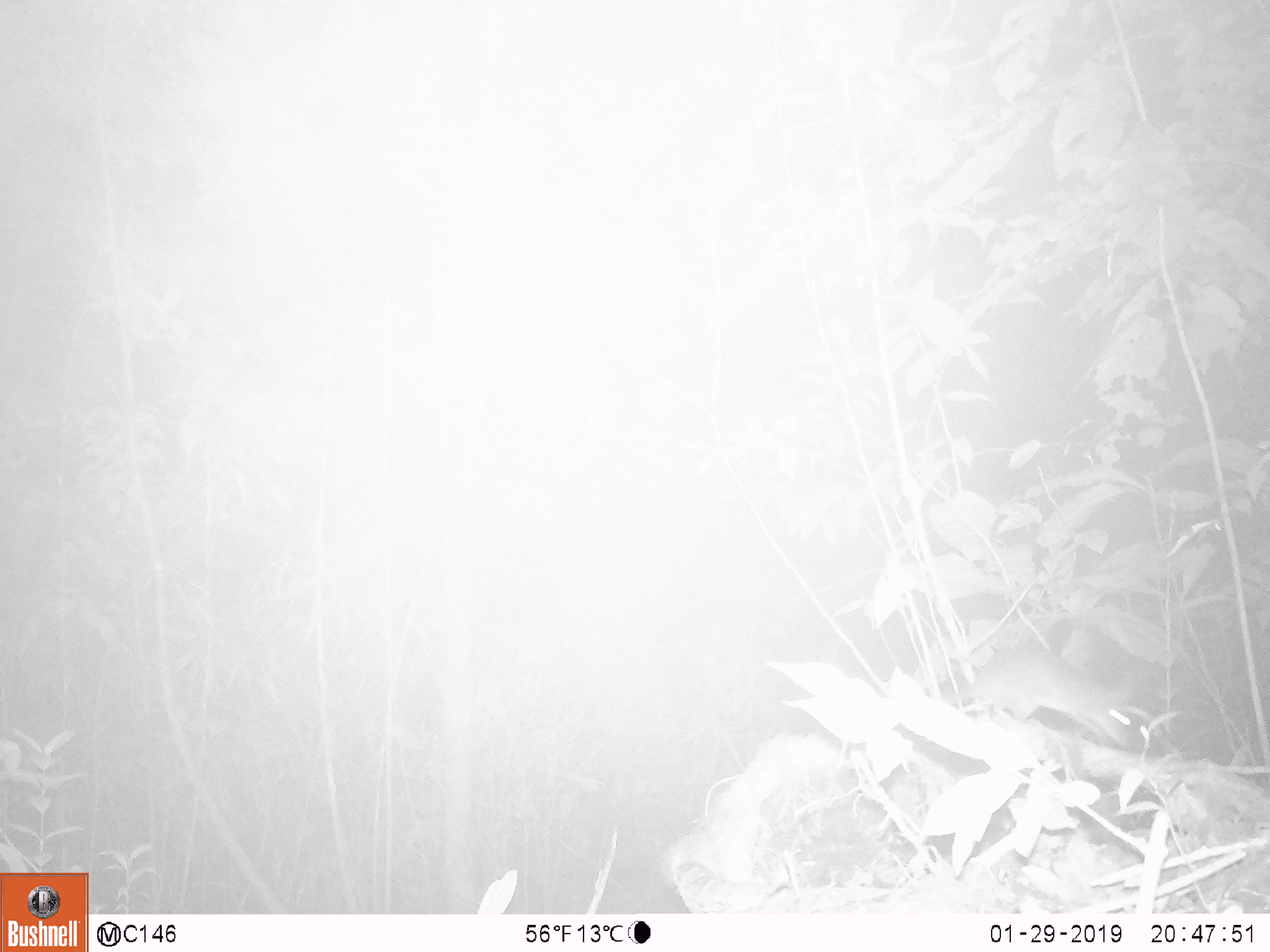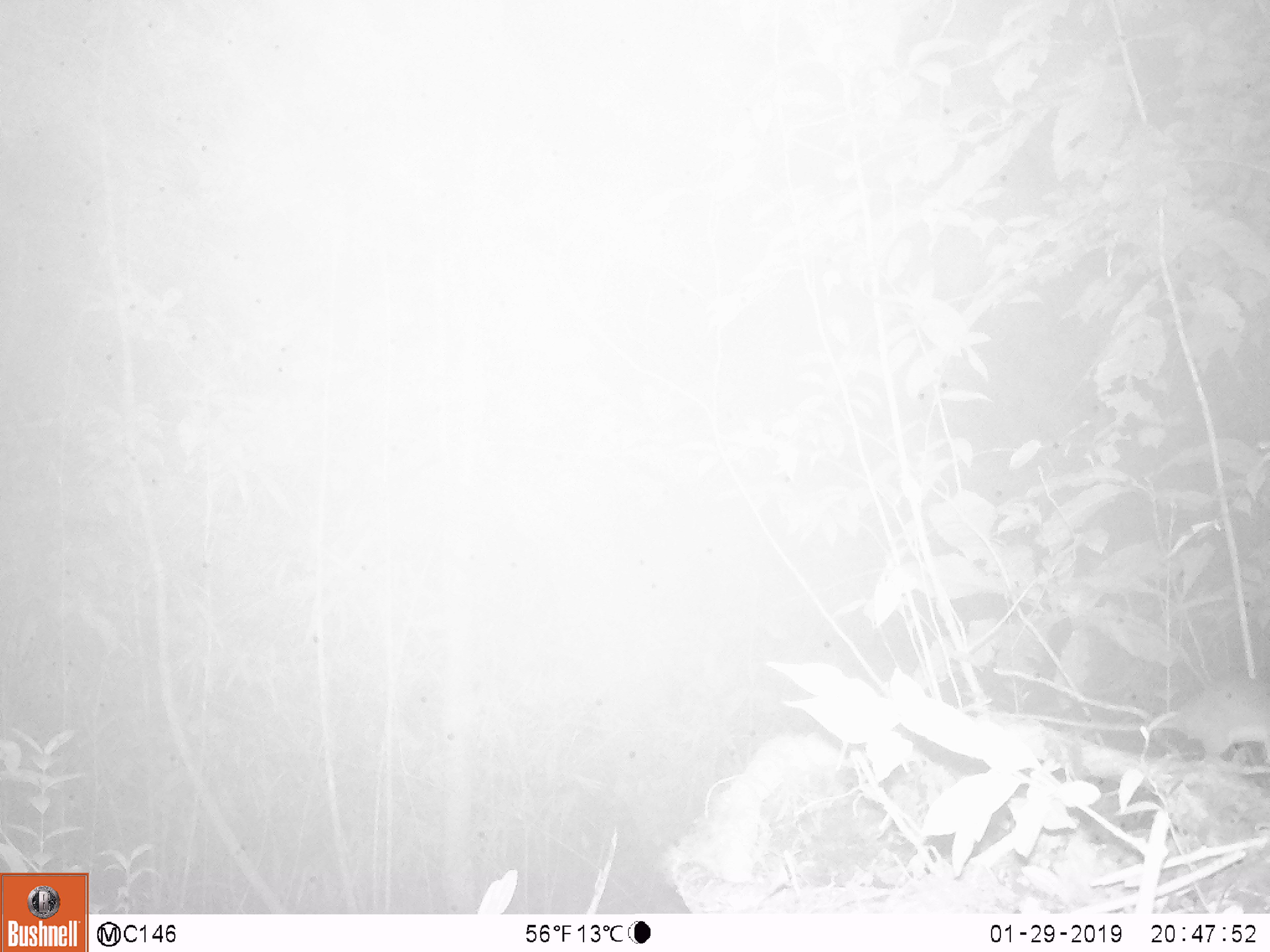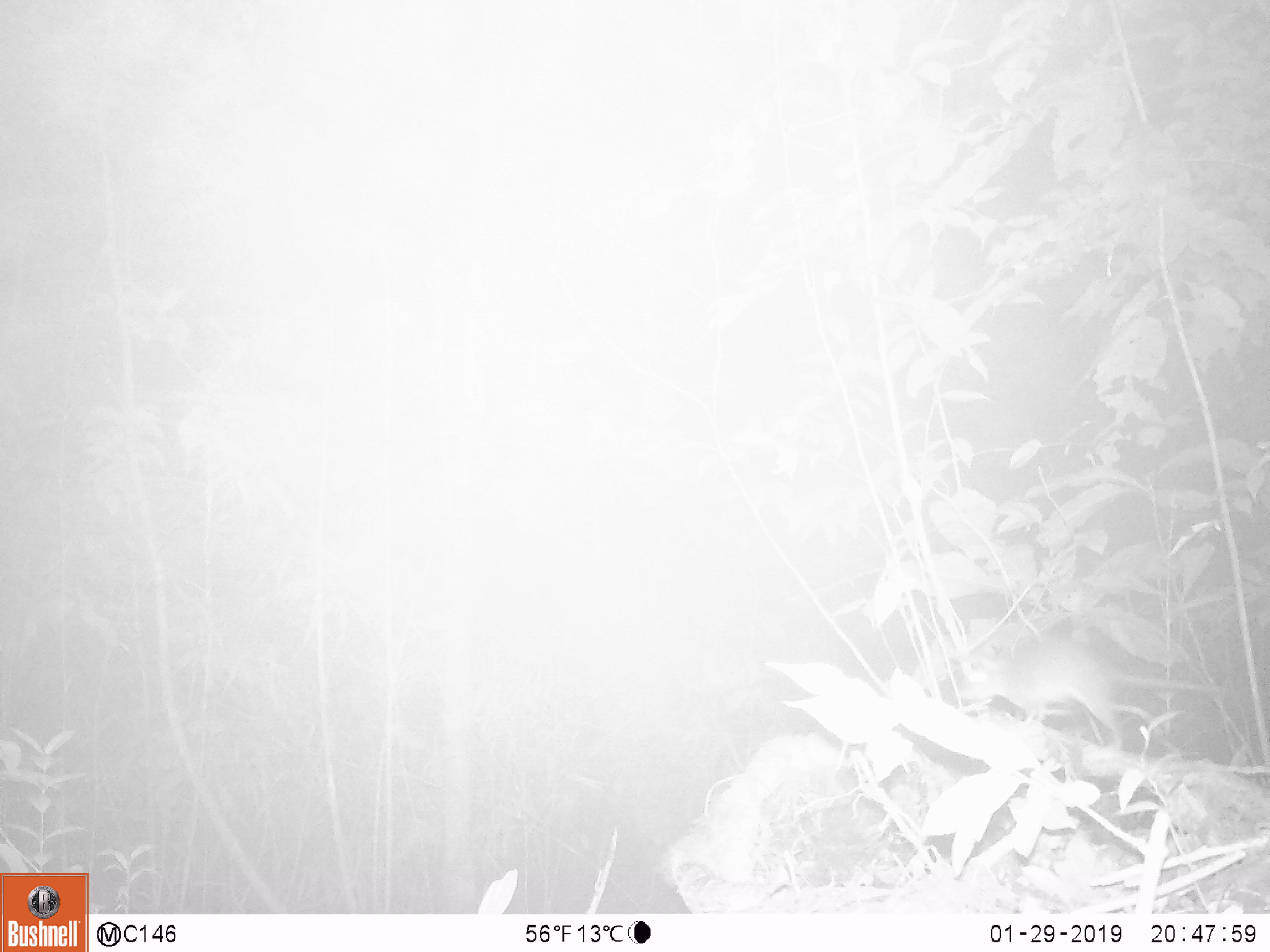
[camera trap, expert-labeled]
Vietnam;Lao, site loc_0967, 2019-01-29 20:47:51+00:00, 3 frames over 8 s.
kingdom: Animalia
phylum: Chordata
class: Mammalia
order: Rodentia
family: Muridae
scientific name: Muridae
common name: old-world mice and rats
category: unidentified murid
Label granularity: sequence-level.